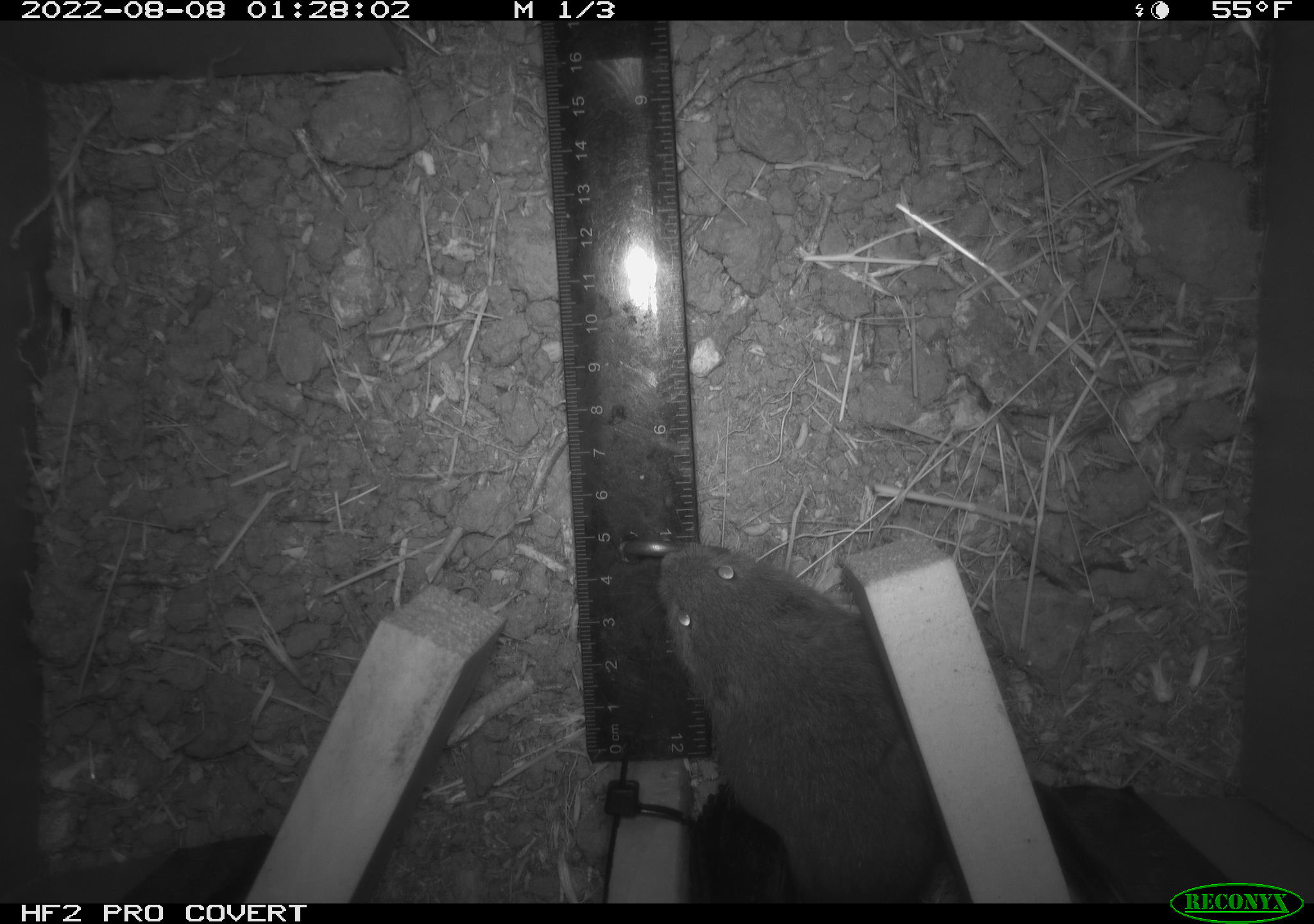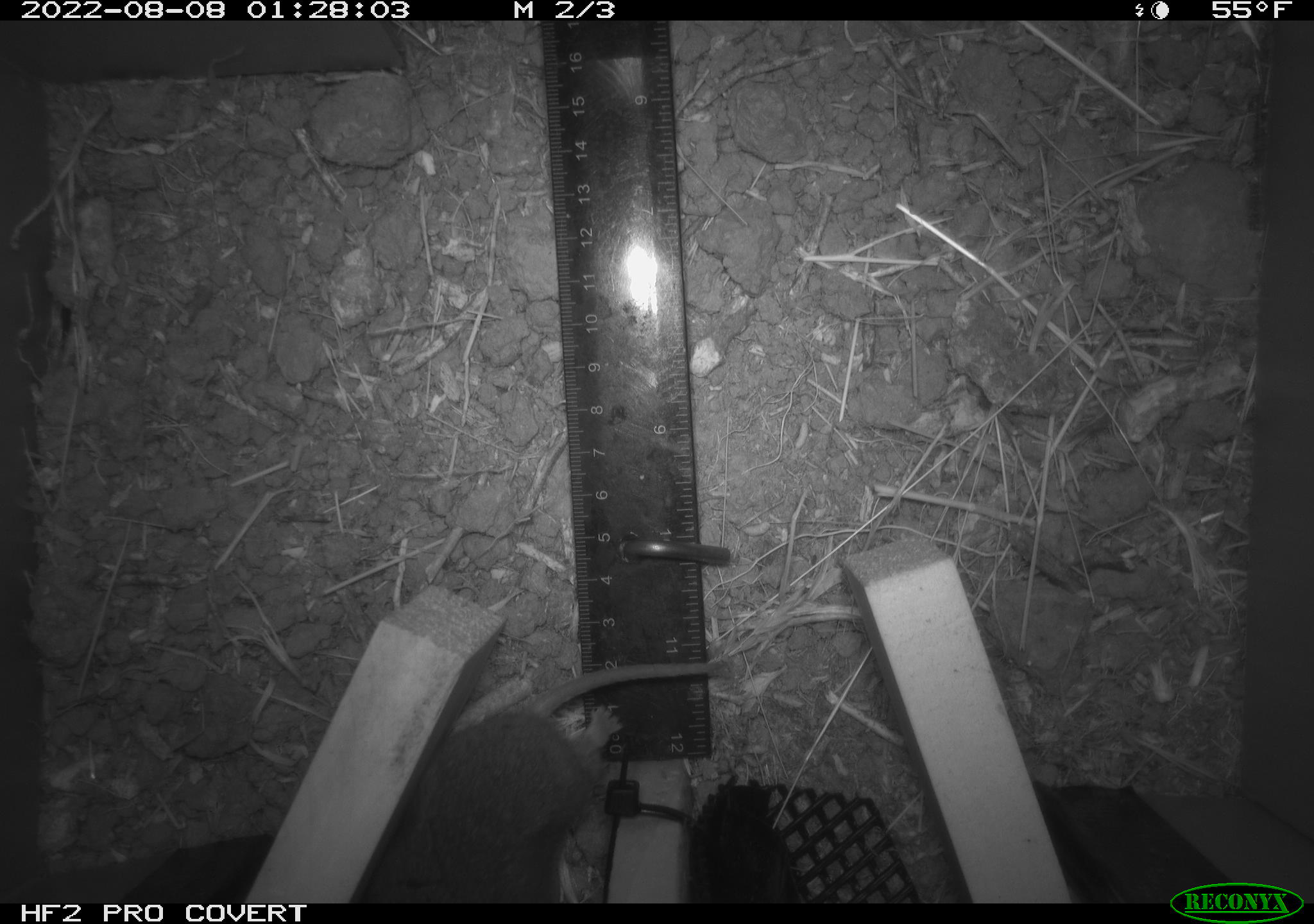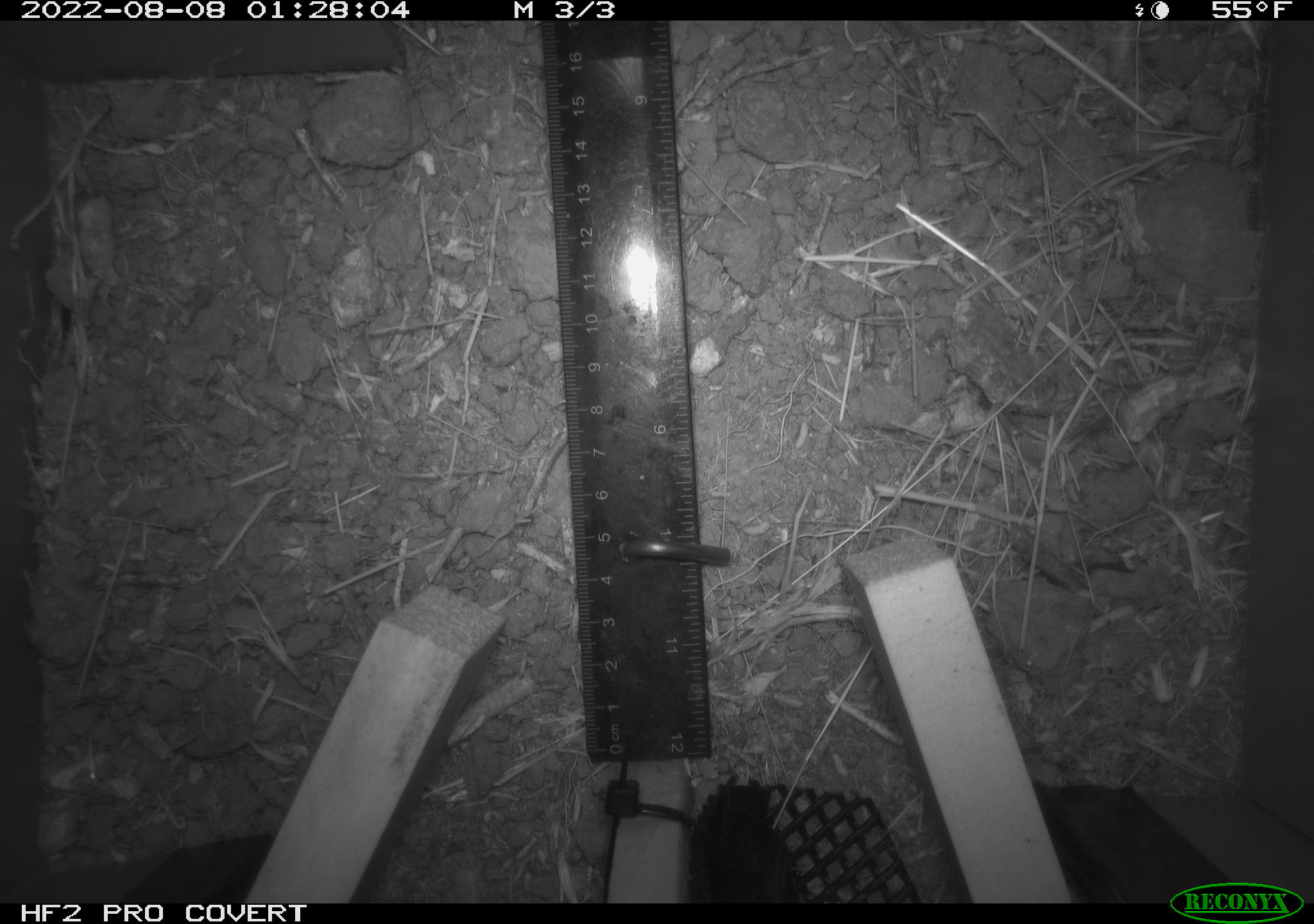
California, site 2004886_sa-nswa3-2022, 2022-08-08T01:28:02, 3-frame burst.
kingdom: Animalia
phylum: Chordata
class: Mammalia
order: Rodentia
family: Cricetidae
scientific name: Cricetidae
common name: hamsters, voles, lemmings, and allies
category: cricetidae family